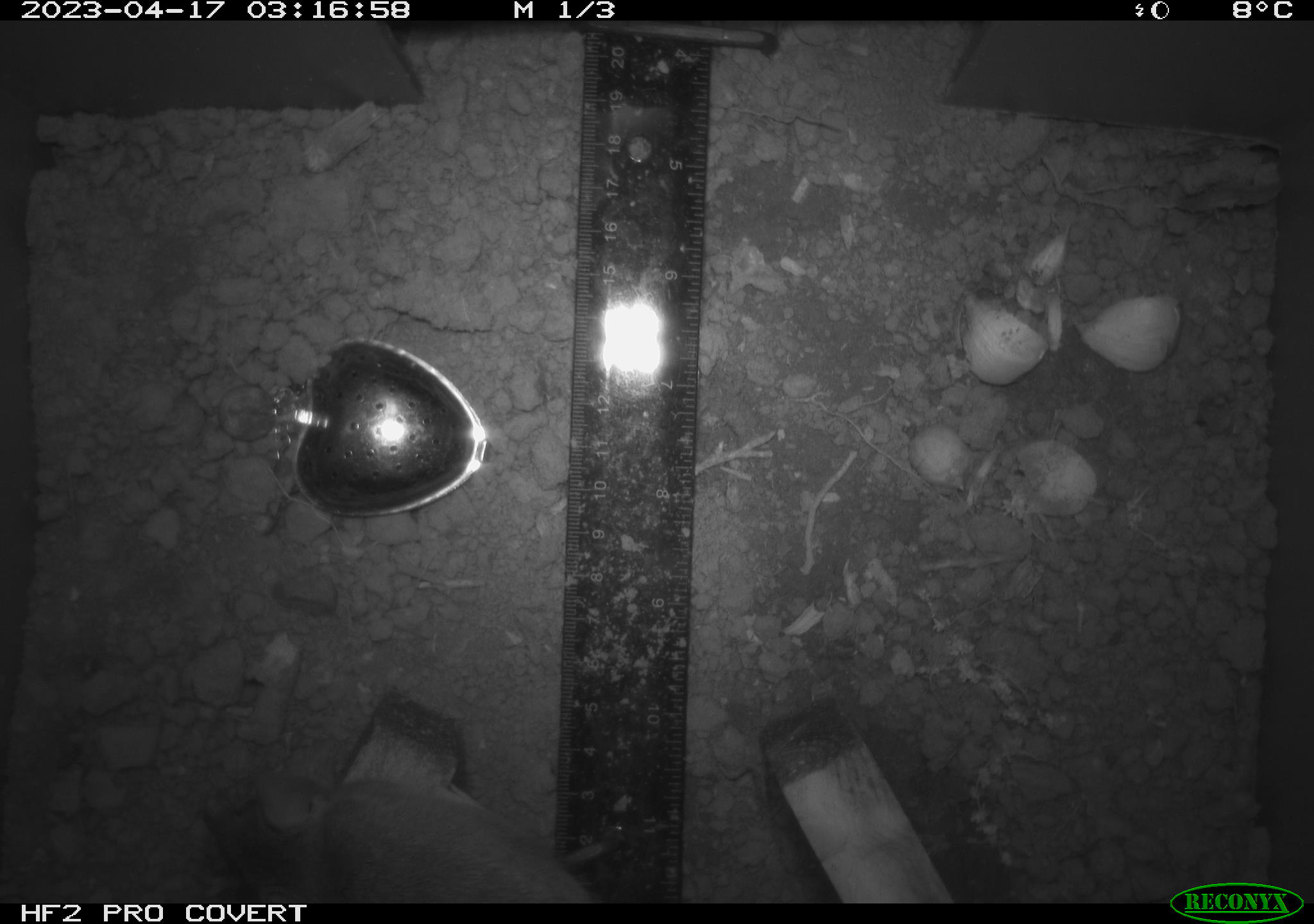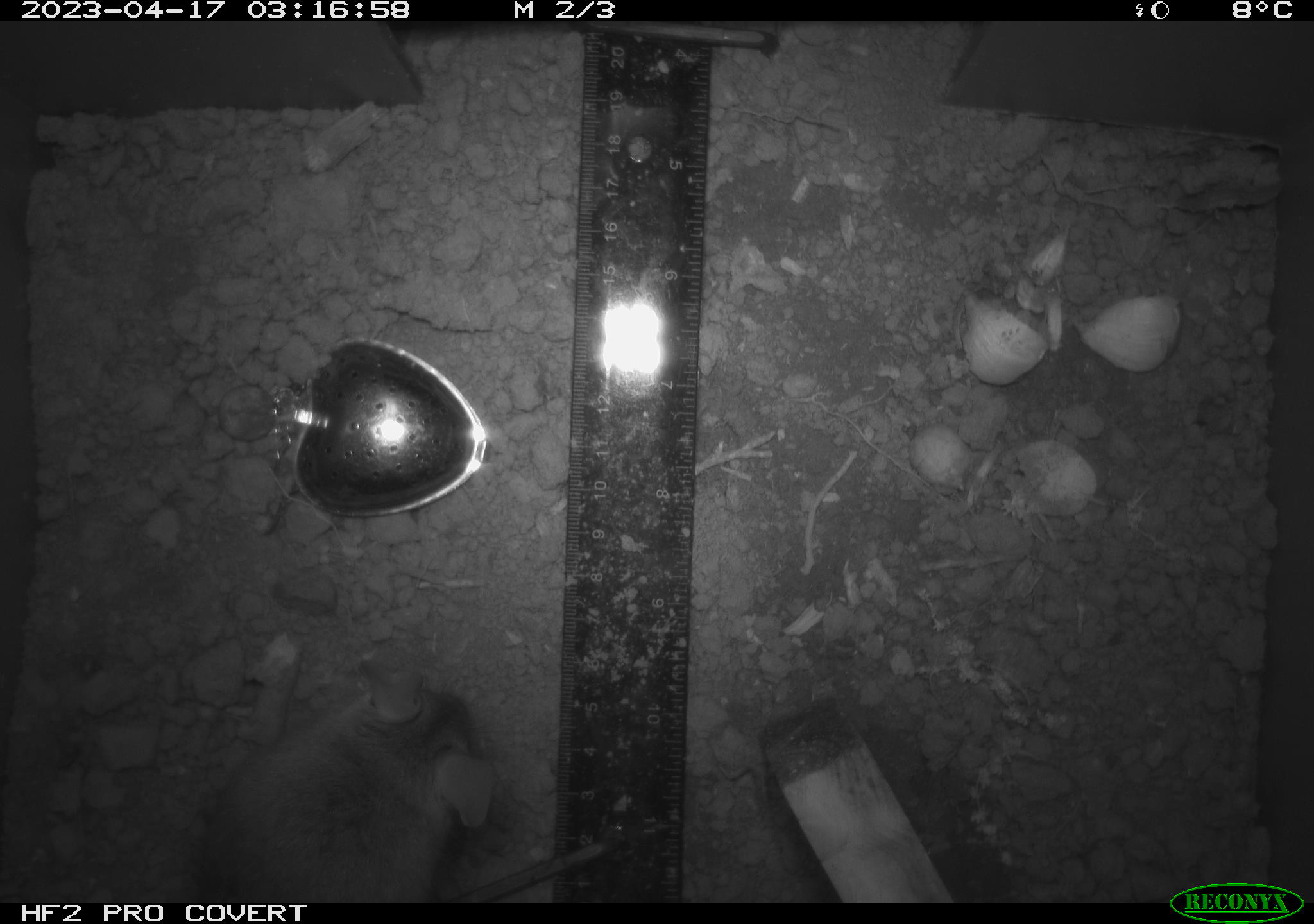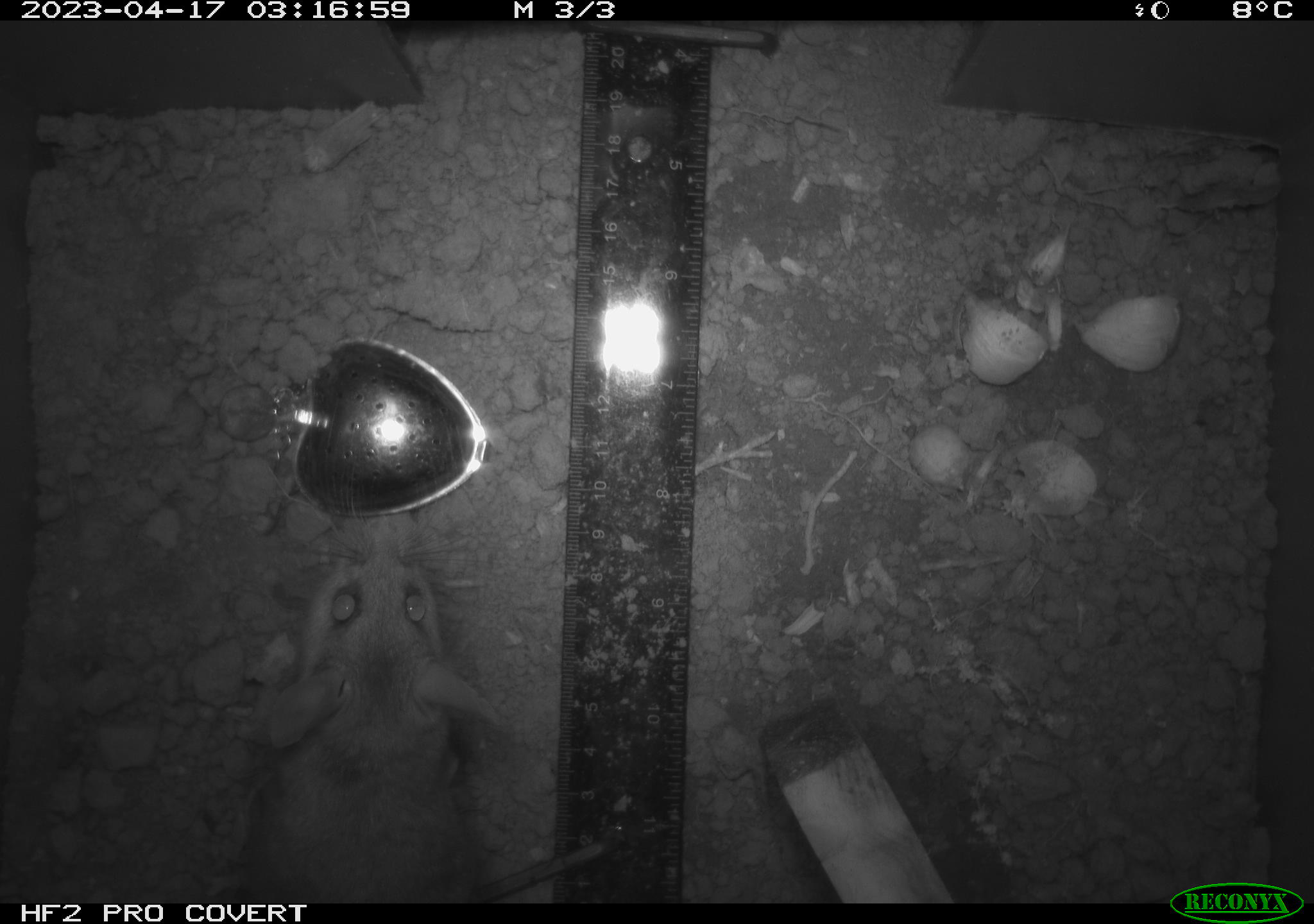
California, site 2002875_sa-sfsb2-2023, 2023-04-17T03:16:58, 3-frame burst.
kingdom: Animalia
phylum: Chordata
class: Mammalia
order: Rodentia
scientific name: Rodentia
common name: mouse species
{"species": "mouse species (Rodentia)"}